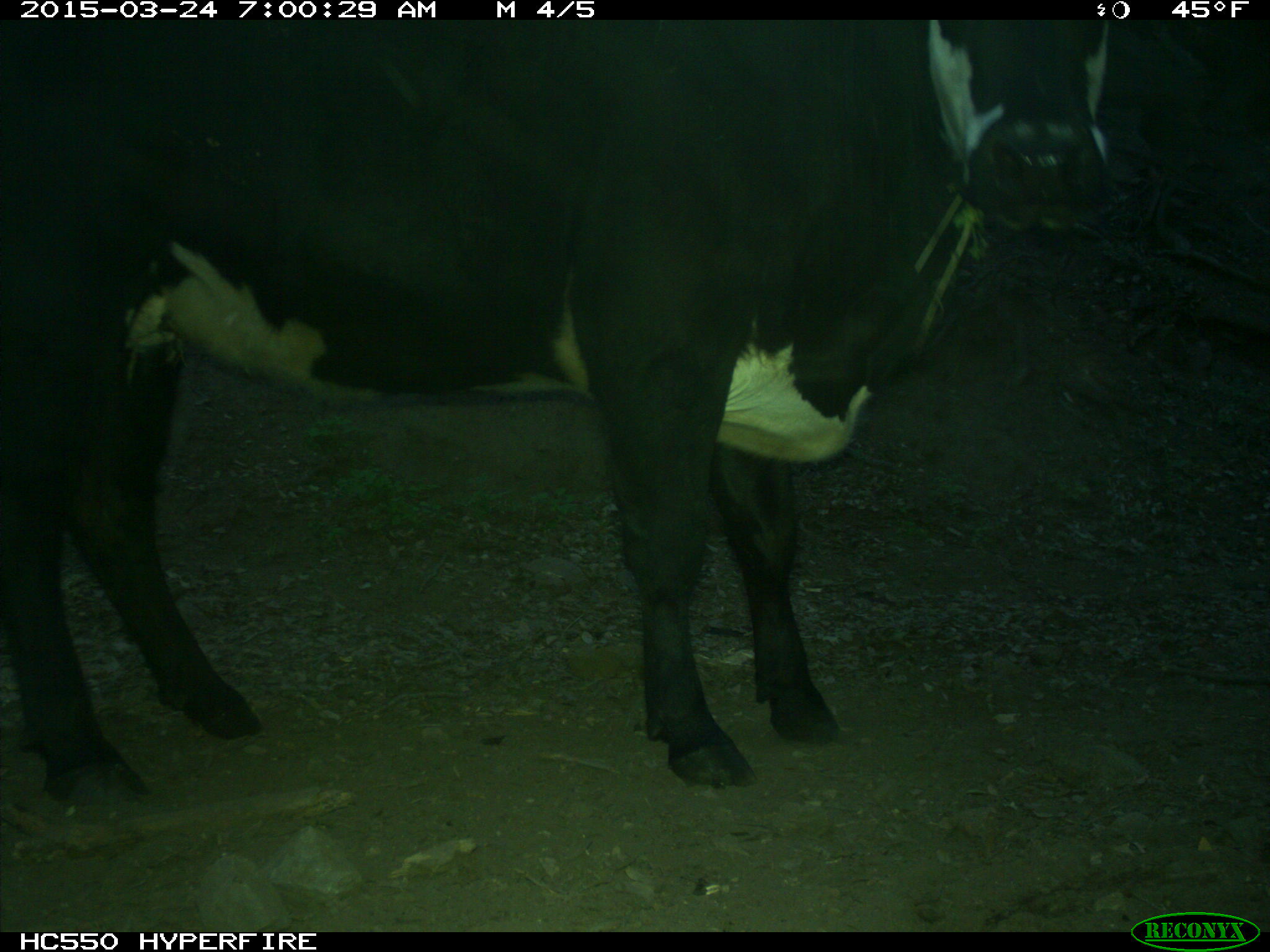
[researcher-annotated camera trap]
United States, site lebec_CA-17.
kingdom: Animalia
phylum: Chordata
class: Mammalia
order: Artiodactyla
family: Bovidae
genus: Bos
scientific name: Bos taurus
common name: domestic cow